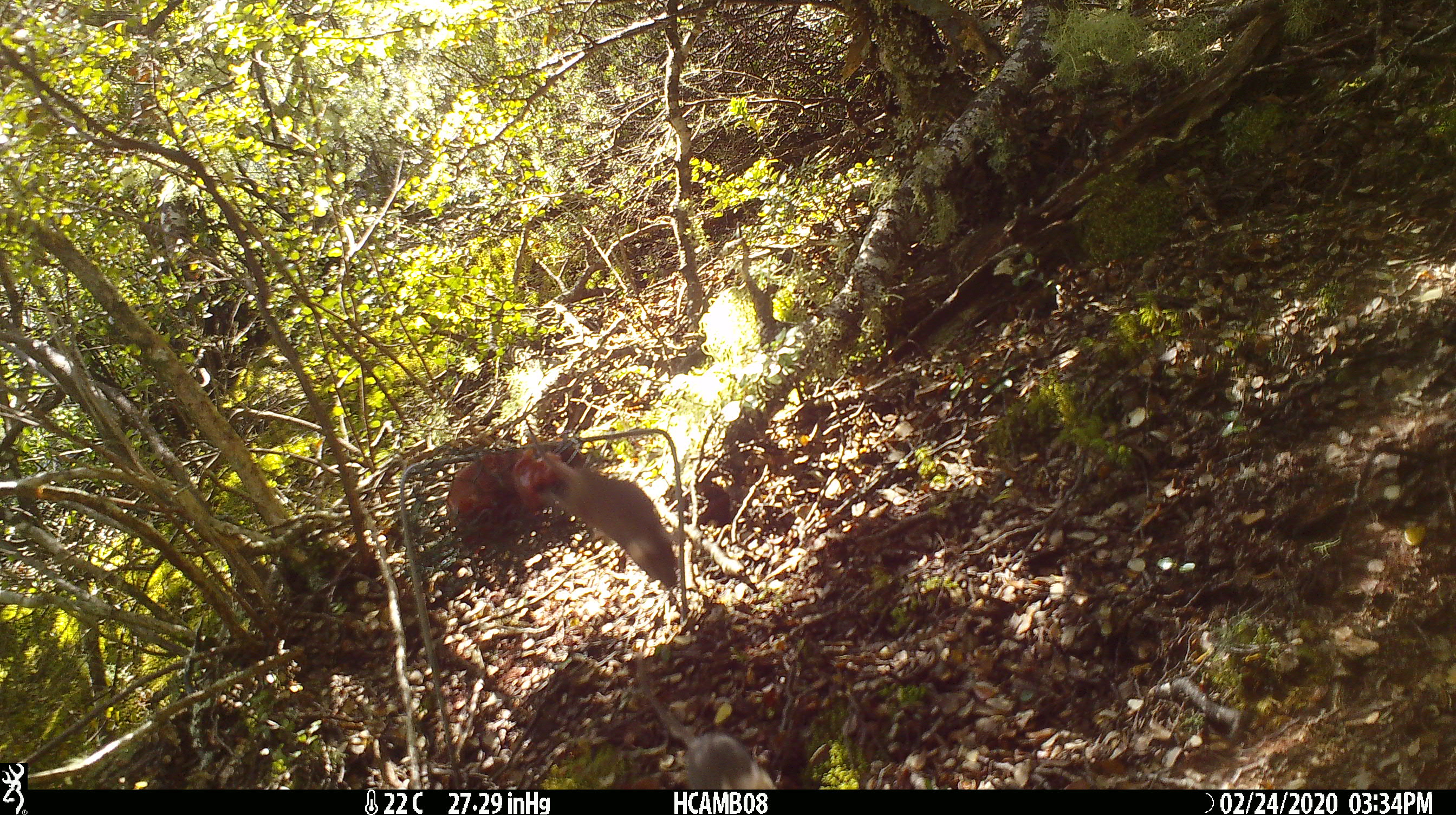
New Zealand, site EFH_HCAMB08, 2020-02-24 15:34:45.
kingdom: Animalia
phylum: Chordata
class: Mammalia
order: Rodentia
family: Muridae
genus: Mus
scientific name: Mus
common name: mouse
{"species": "mouse (Mus)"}